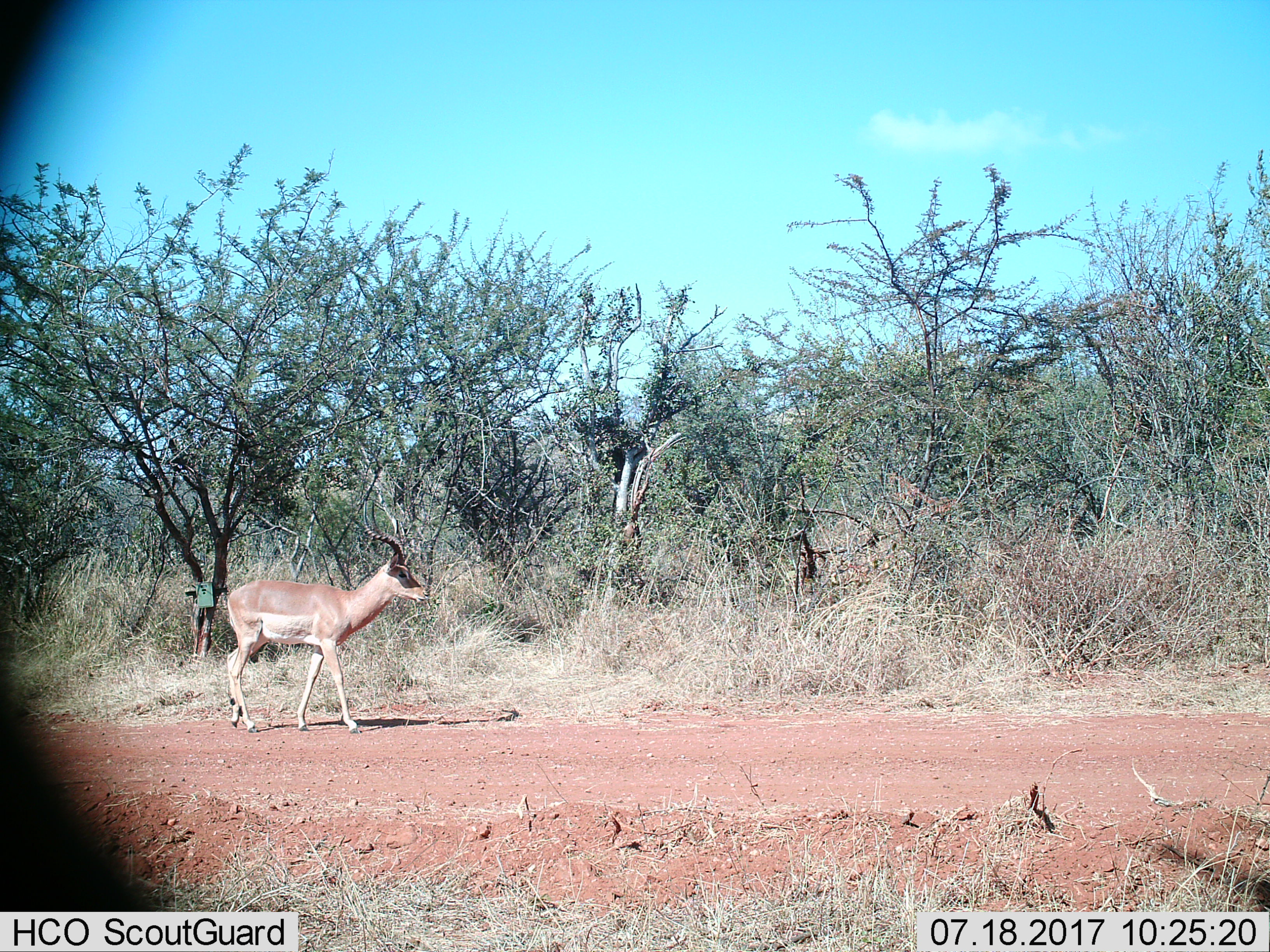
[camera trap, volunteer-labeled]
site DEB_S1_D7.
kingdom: Animalia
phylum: Chordata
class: Mammalia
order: Artiodactyla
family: Bovidae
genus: Aepyceros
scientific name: Aepyceros melampus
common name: impala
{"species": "impala (Aepyceros melampus)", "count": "1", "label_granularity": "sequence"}